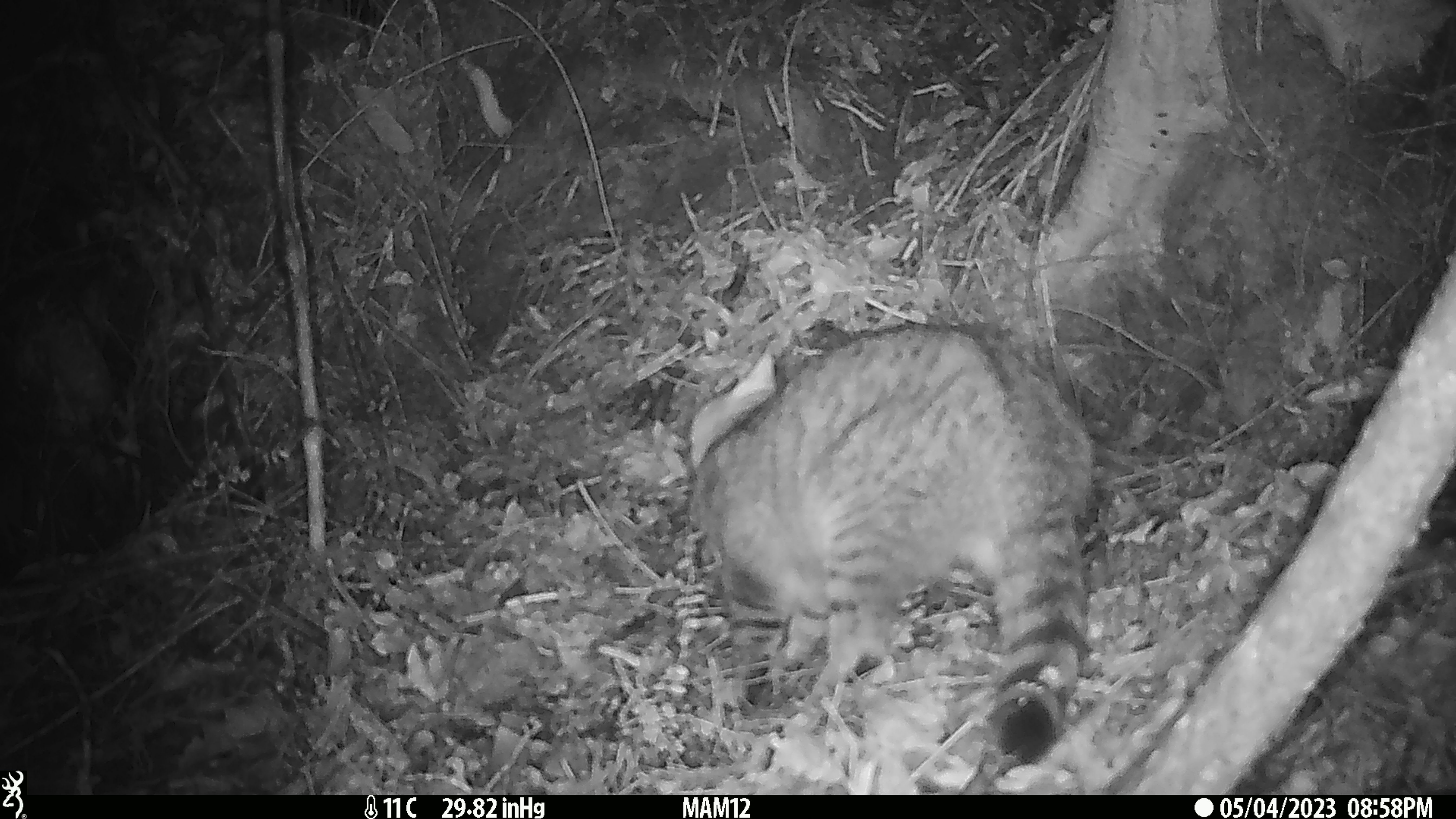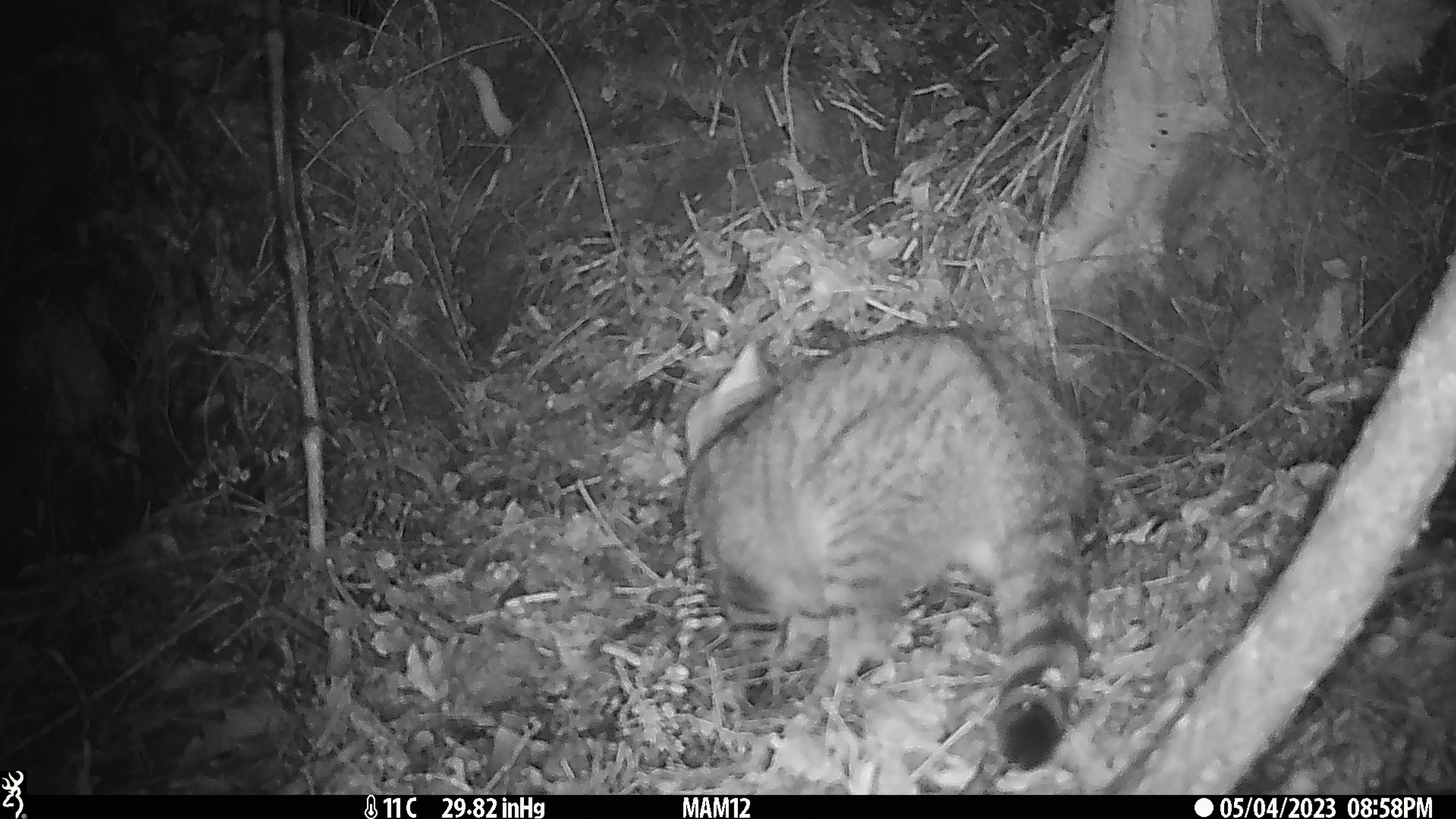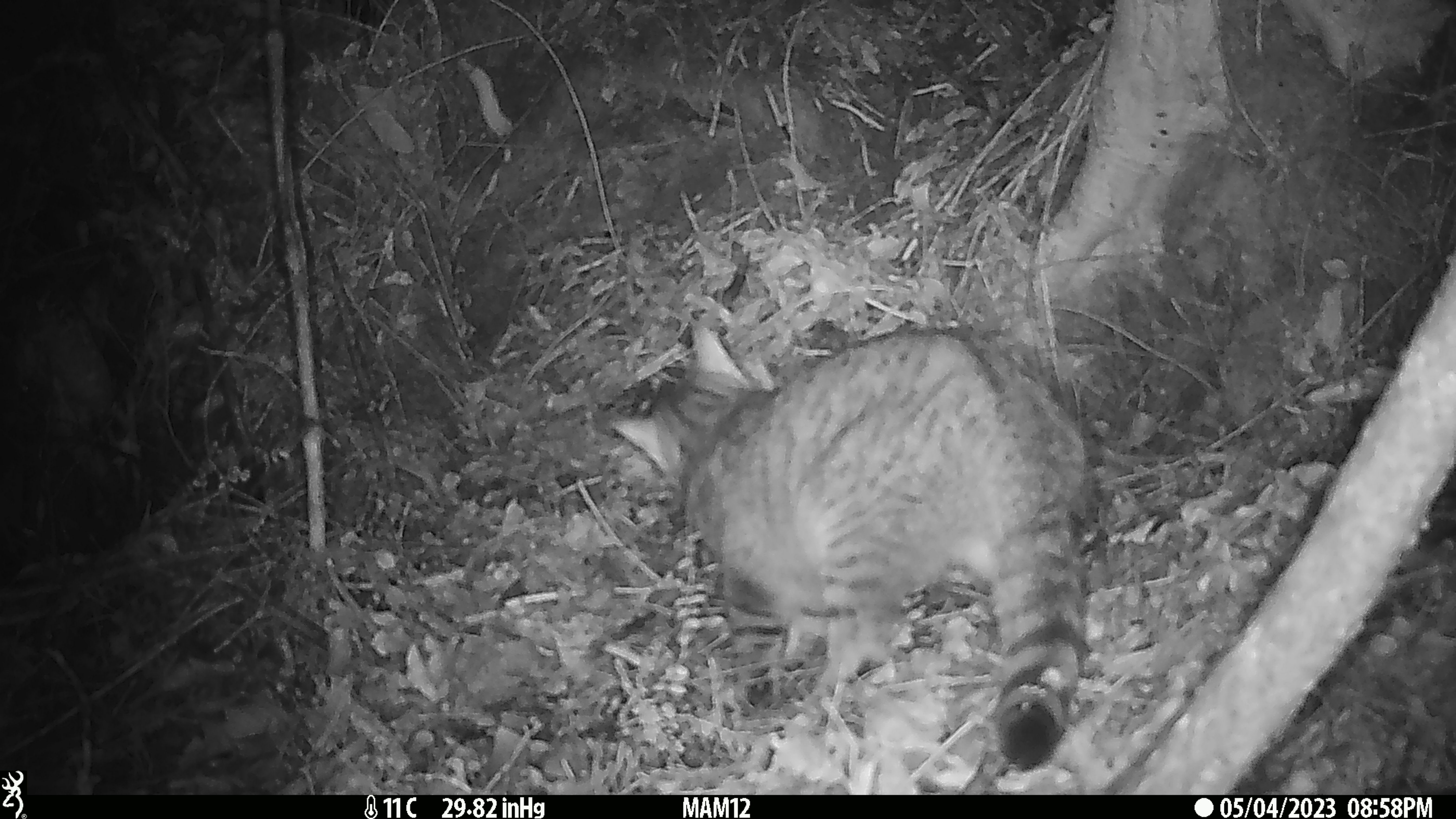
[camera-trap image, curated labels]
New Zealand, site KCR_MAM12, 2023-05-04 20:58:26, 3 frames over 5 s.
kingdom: Animalia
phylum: Chordata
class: Mammalia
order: Carnivora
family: Felidae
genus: Felis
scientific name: Felis catus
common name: domestic cat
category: cat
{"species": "cat (domestic cat) (Felis catus)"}